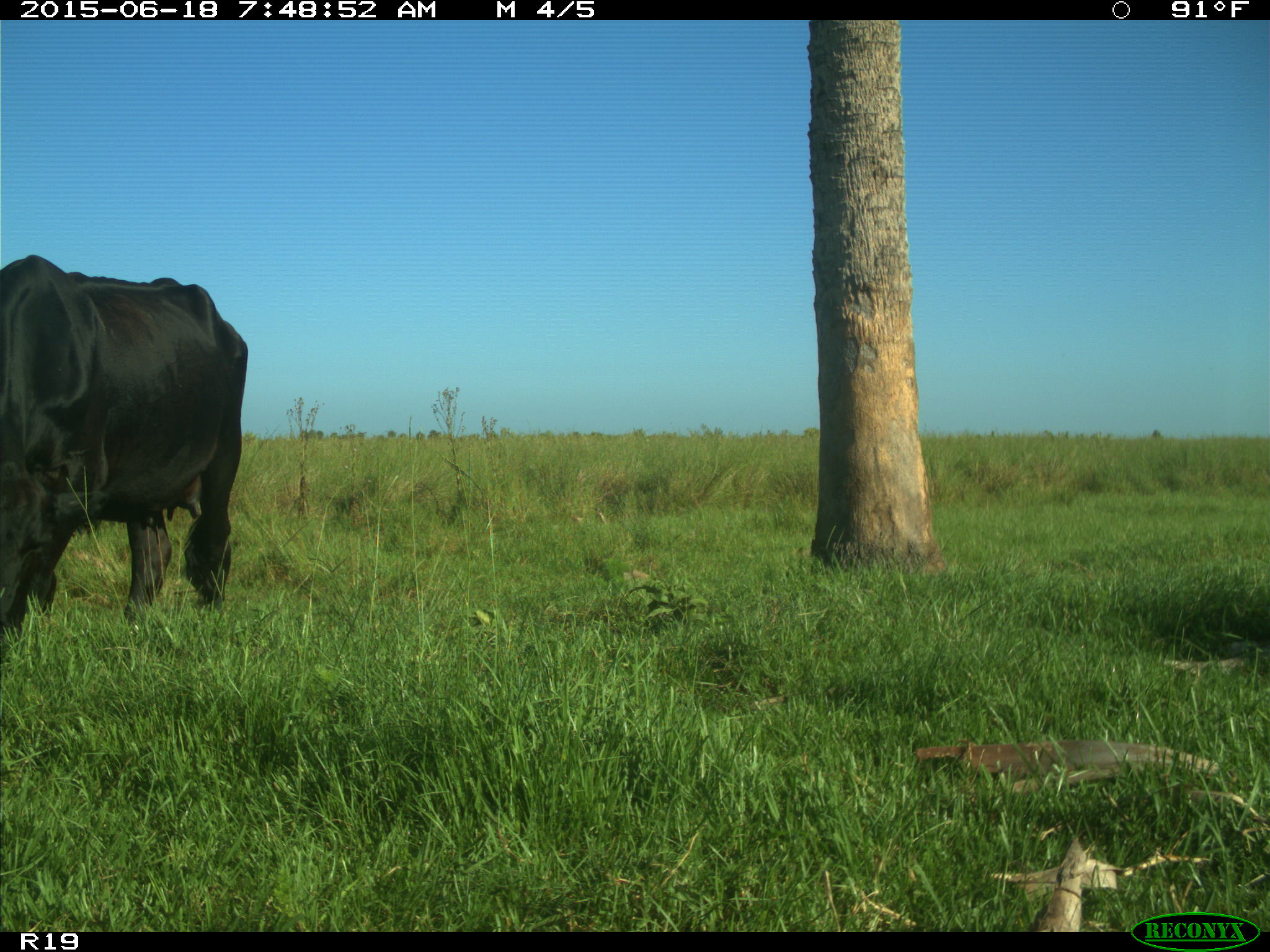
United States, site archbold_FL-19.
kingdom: Animalia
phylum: Chordata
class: Mammalia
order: Artiodactyla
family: Bovidae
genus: Bos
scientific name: Bos taurus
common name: domestic cow